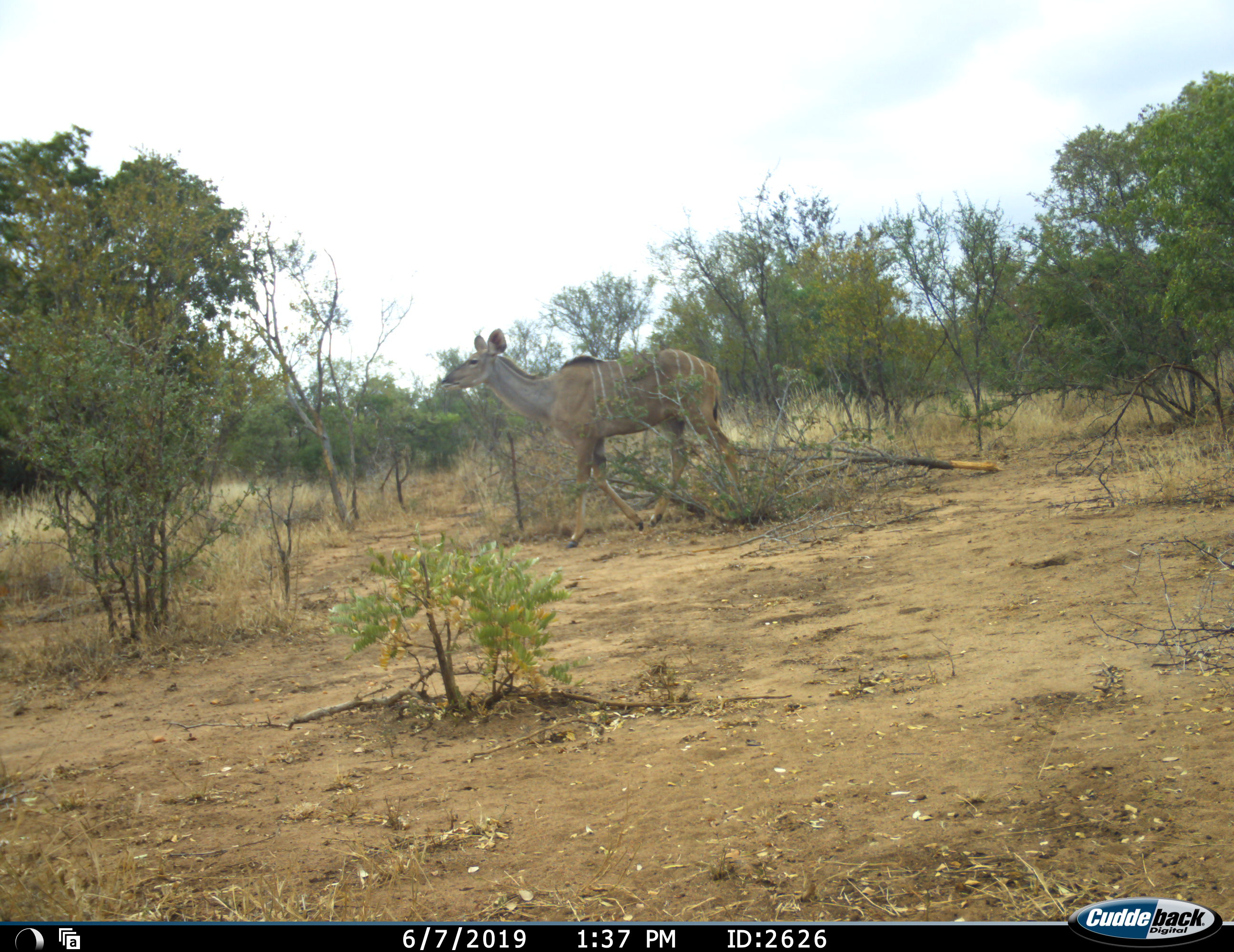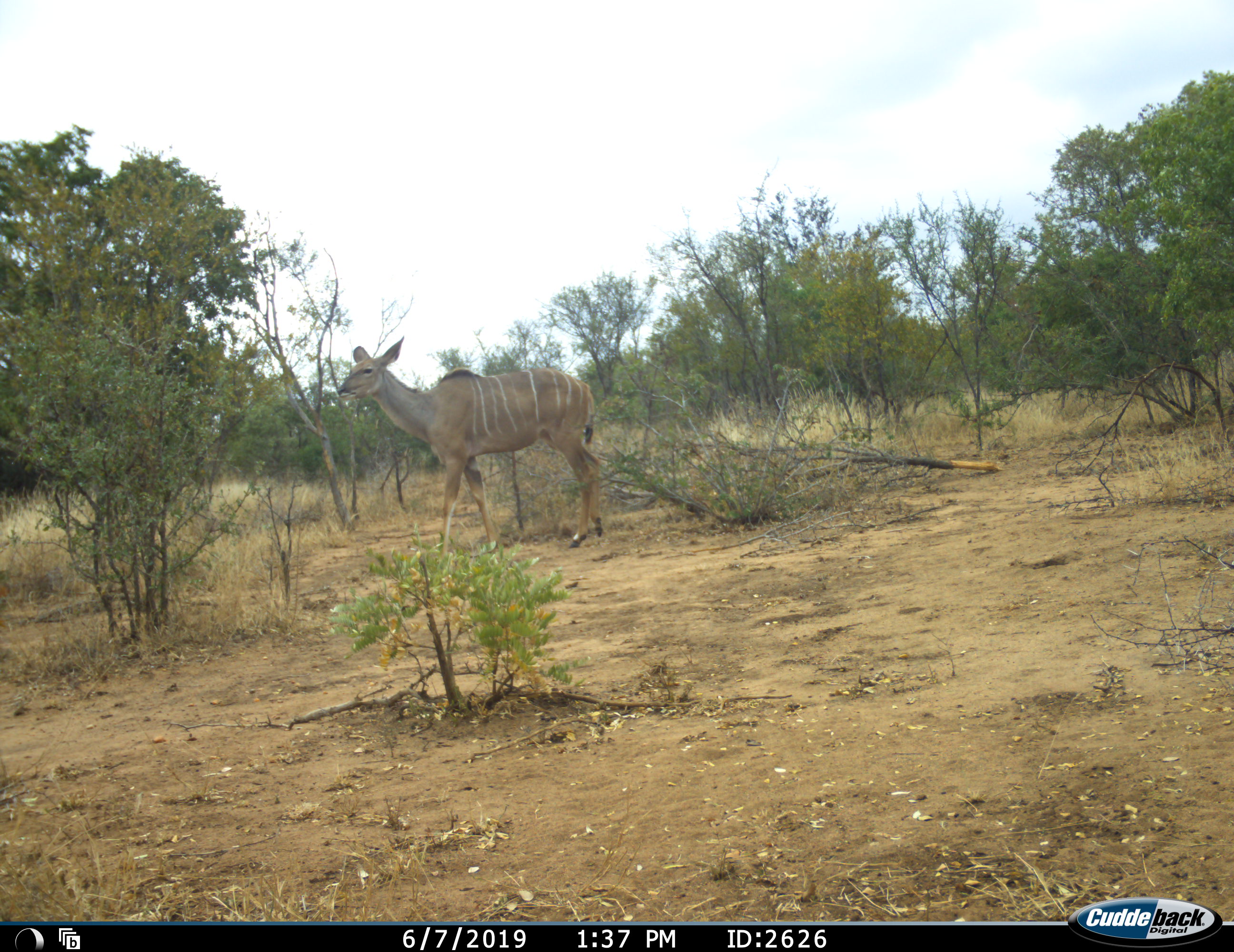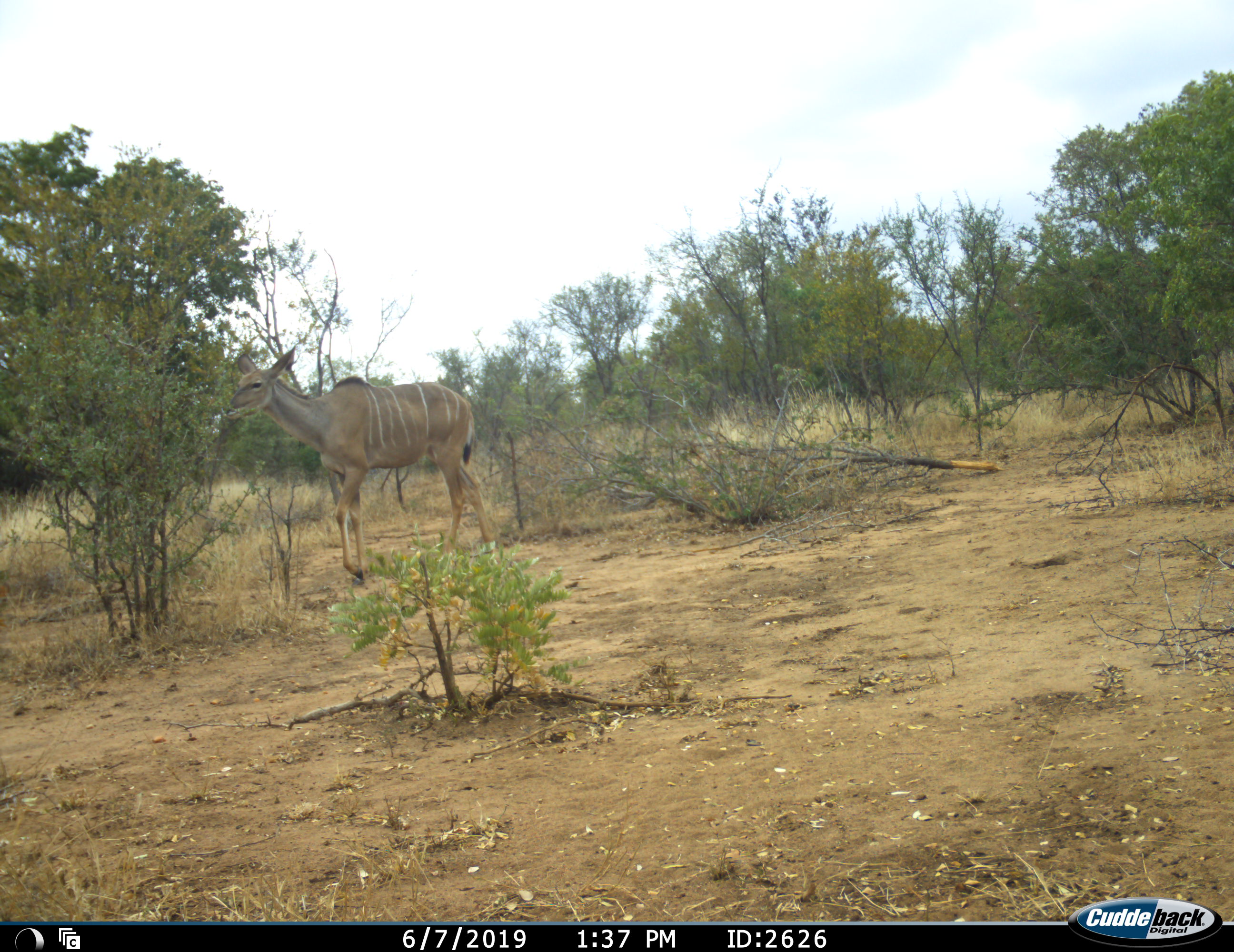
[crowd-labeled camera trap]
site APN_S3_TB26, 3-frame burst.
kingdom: Animalia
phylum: Chordata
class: Mammalia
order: Artiodactyla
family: Bovidae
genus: Tragelaphus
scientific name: Tragelaphus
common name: kudu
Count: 1.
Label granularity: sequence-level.